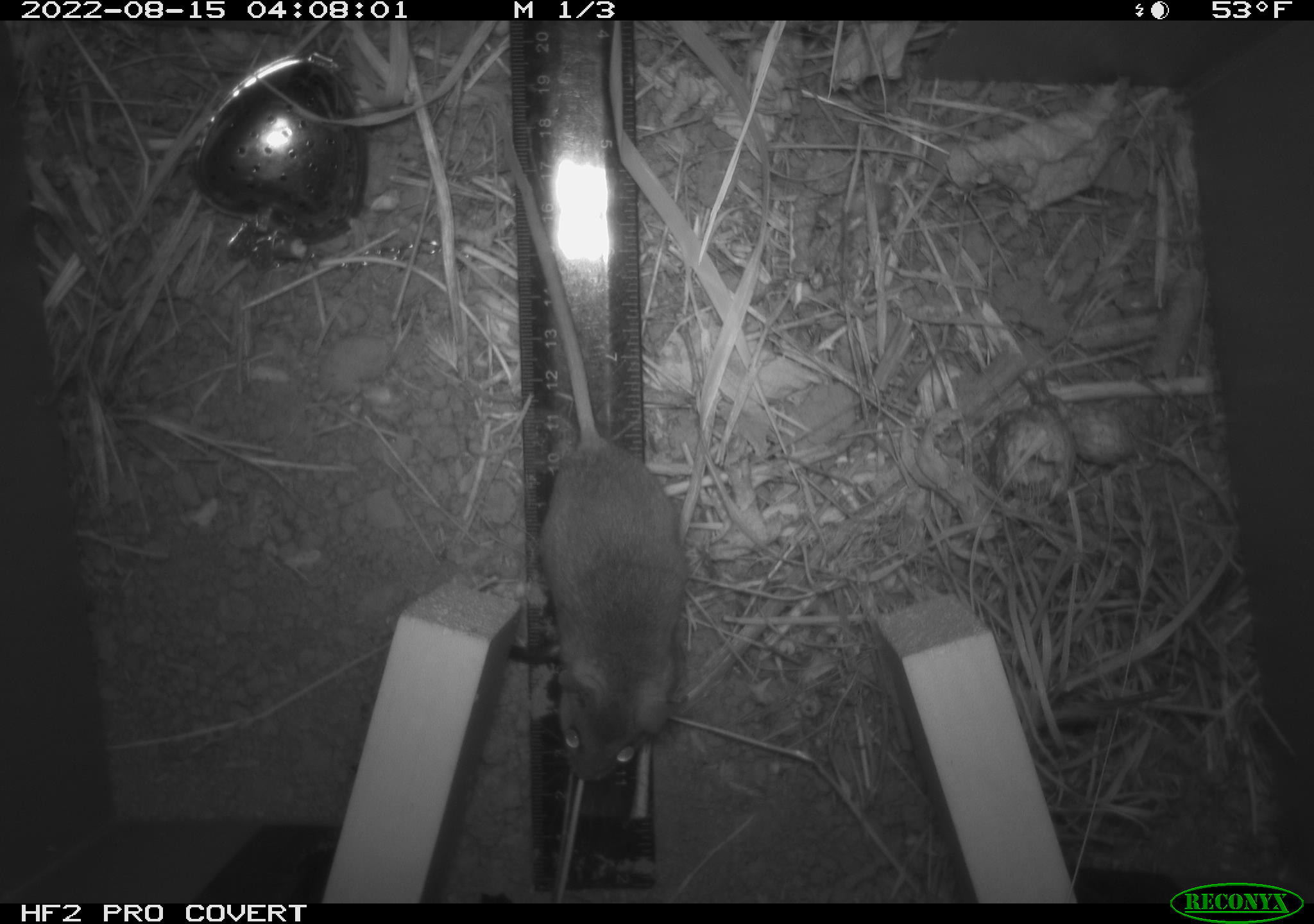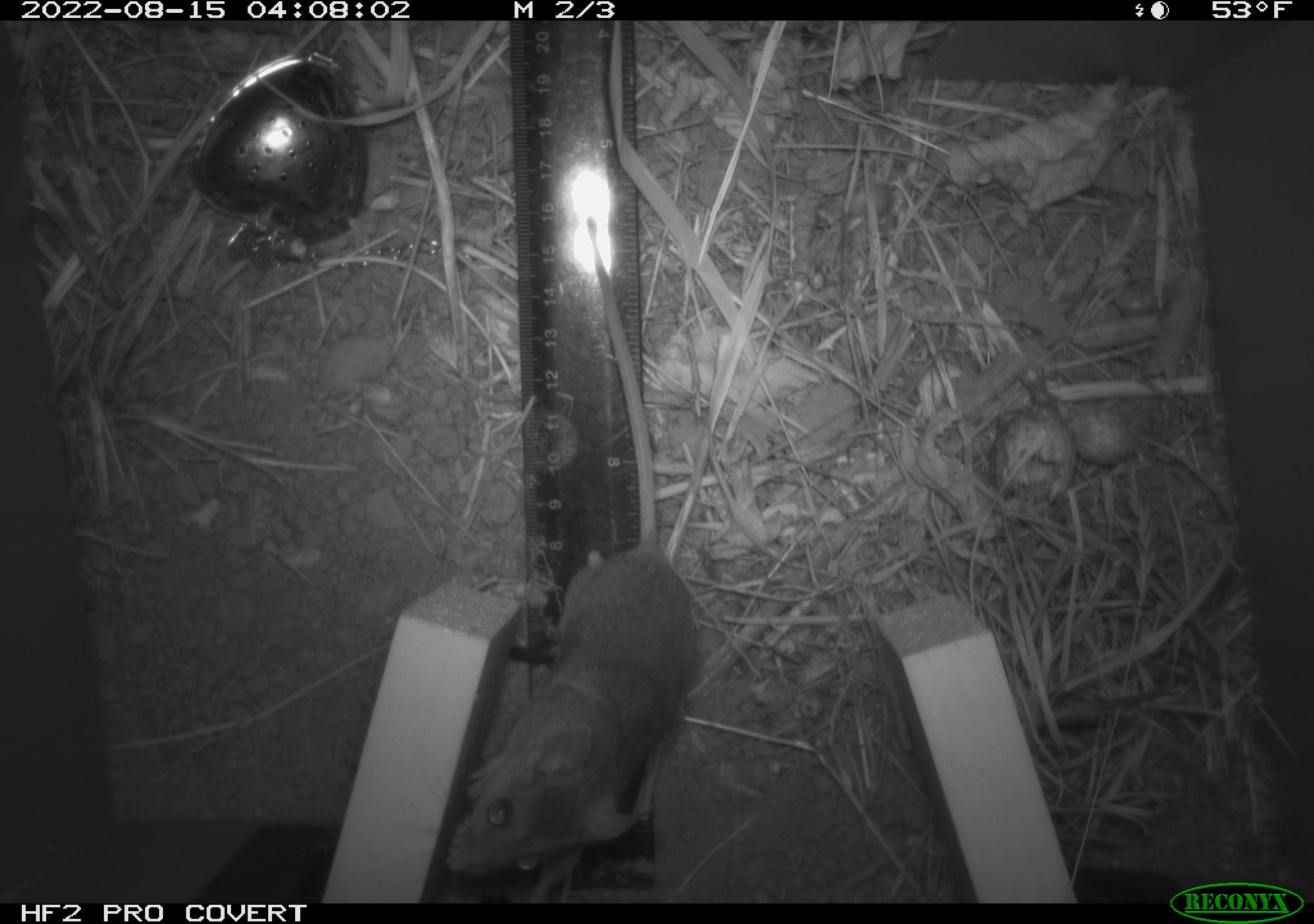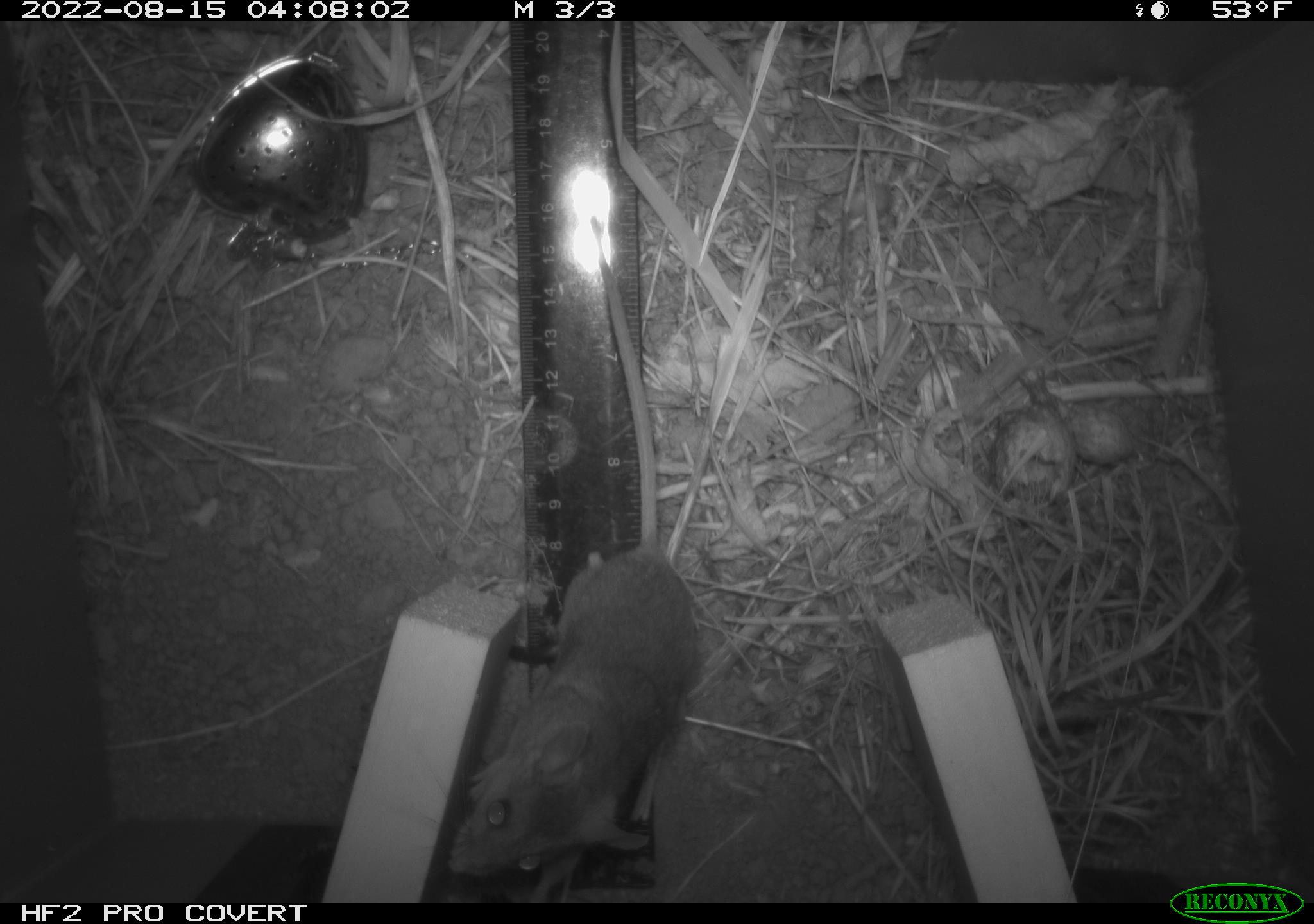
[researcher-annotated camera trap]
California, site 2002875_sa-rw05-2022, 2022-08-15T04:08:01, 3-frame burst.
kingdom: Animalia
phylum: Chordata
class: Mammalia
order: Rodentia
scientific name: Rodentia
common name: mouse species